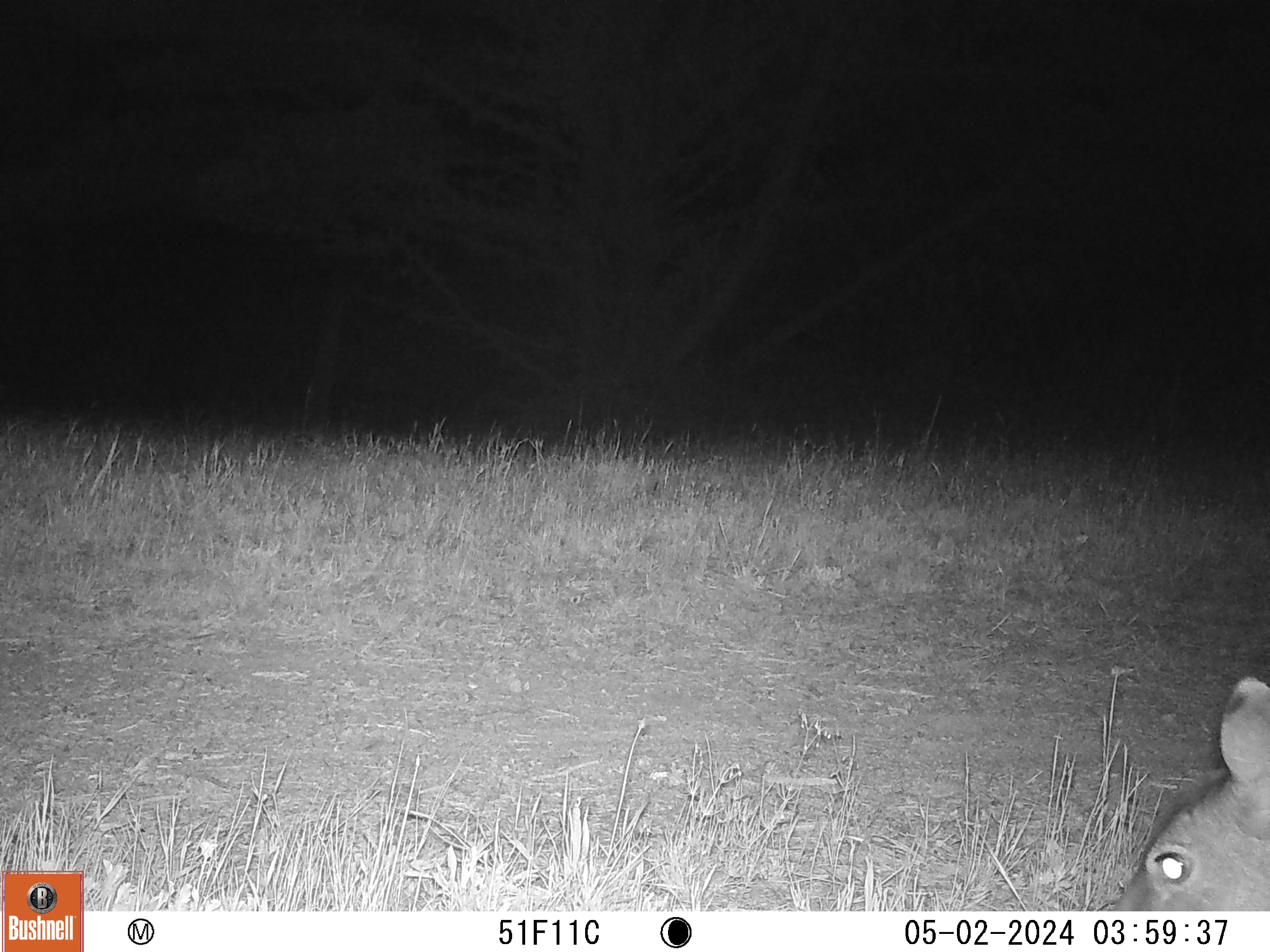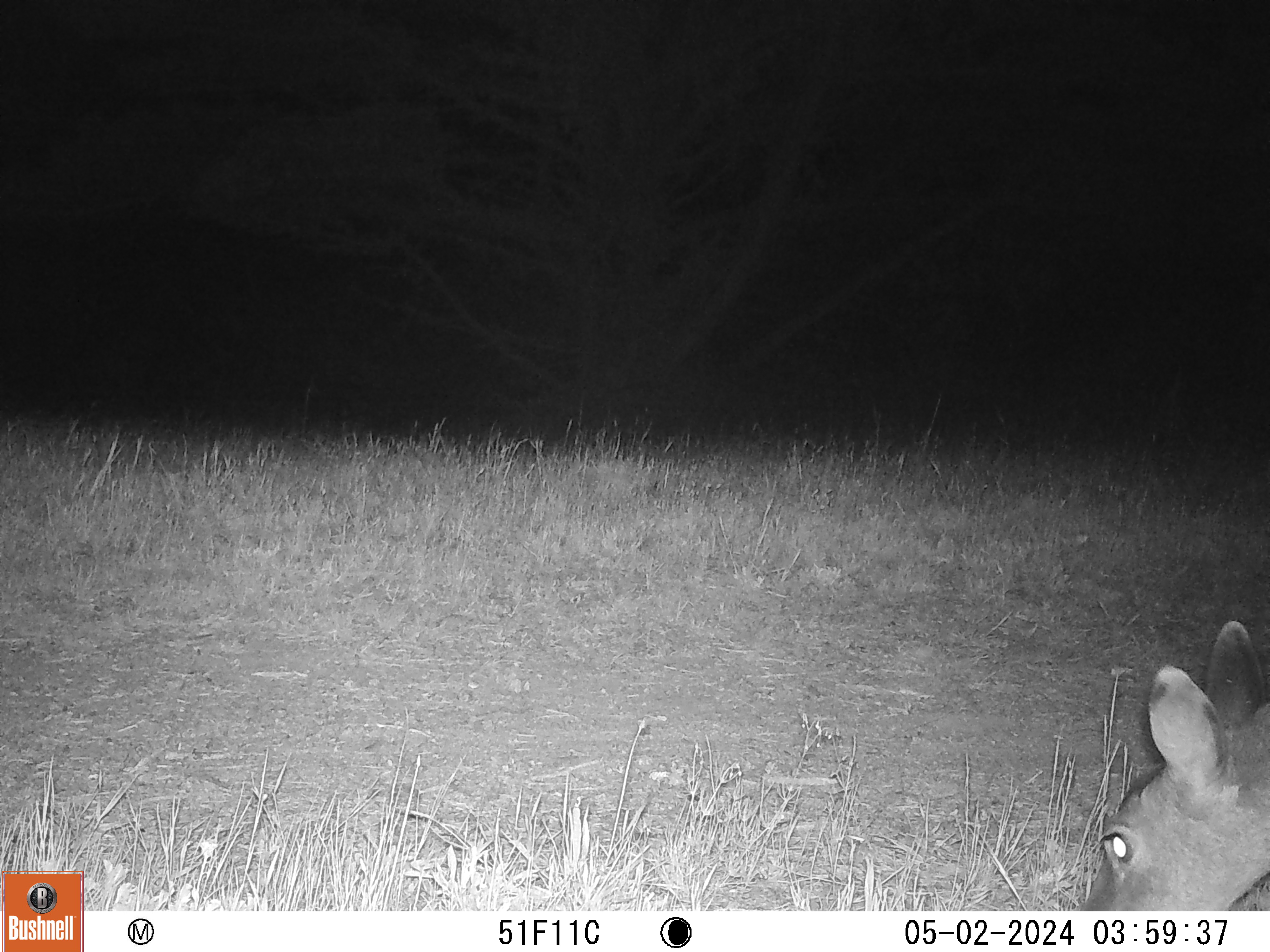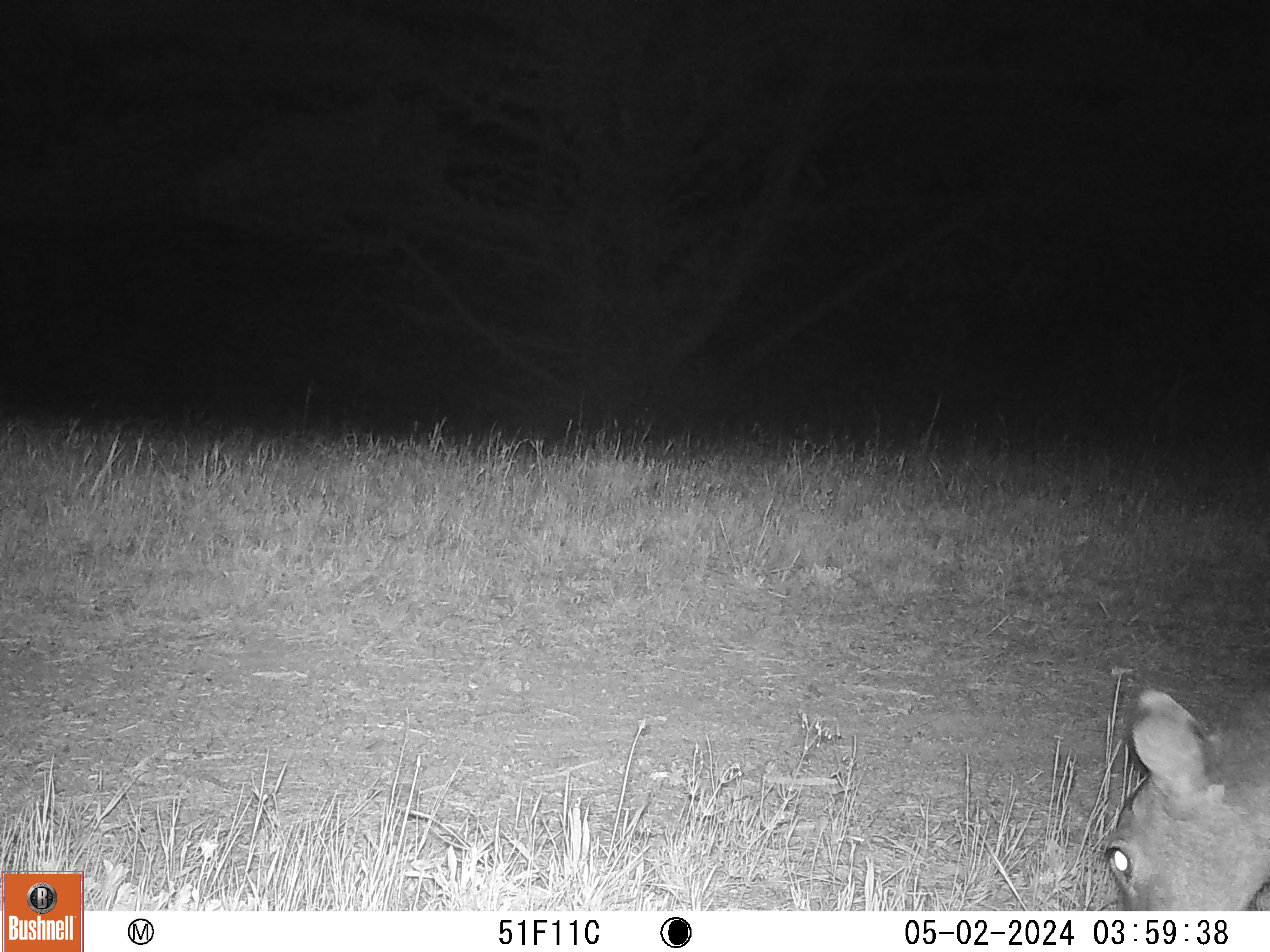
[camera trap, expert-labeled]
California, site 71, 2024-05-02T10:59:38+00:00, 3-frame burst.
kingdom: Animalia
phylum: Chordata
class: Mammalia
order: Artiodactyla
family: Cervidae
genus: Odocoileus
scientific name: Odocoileus hemionus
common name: mule deer